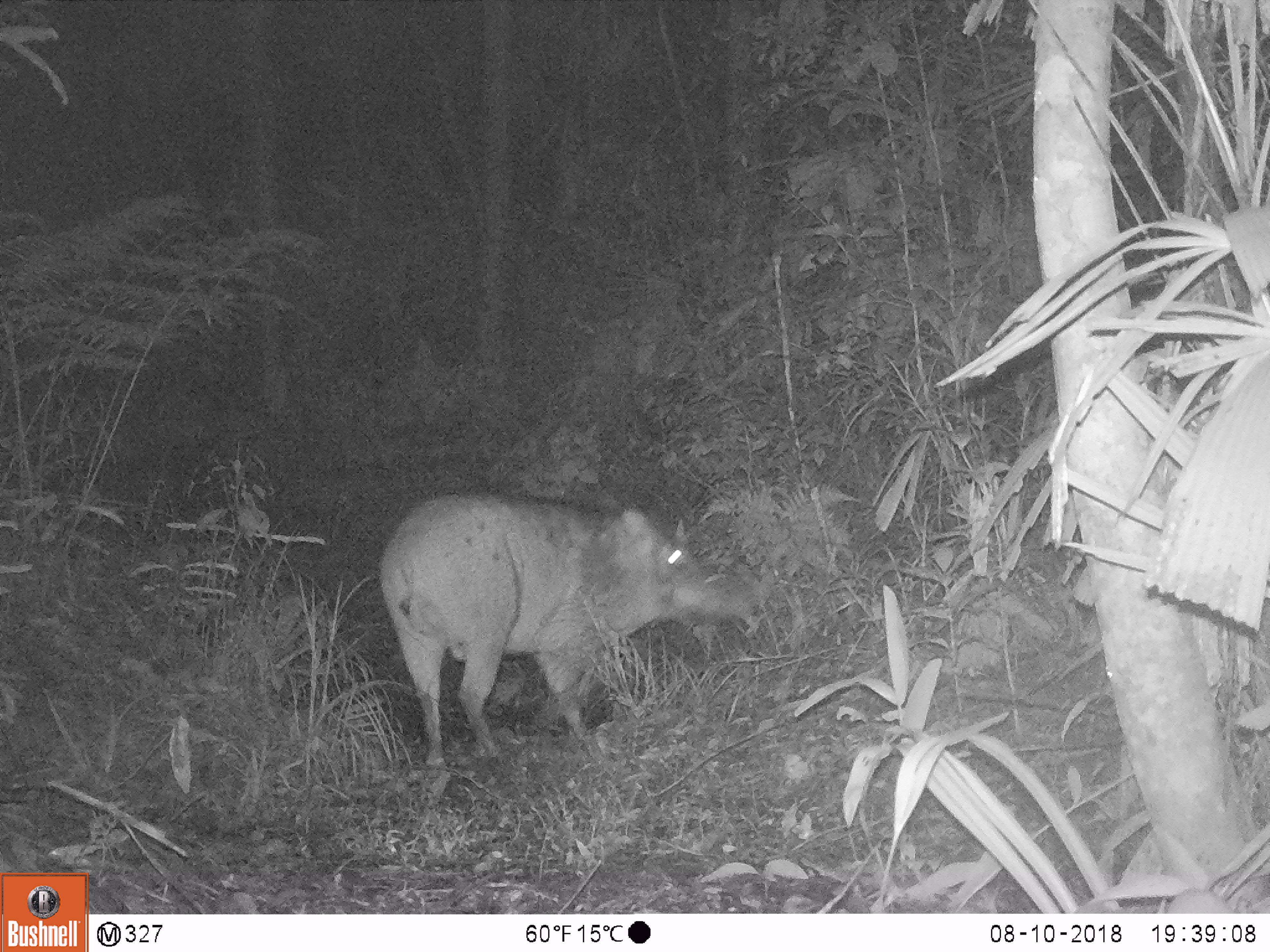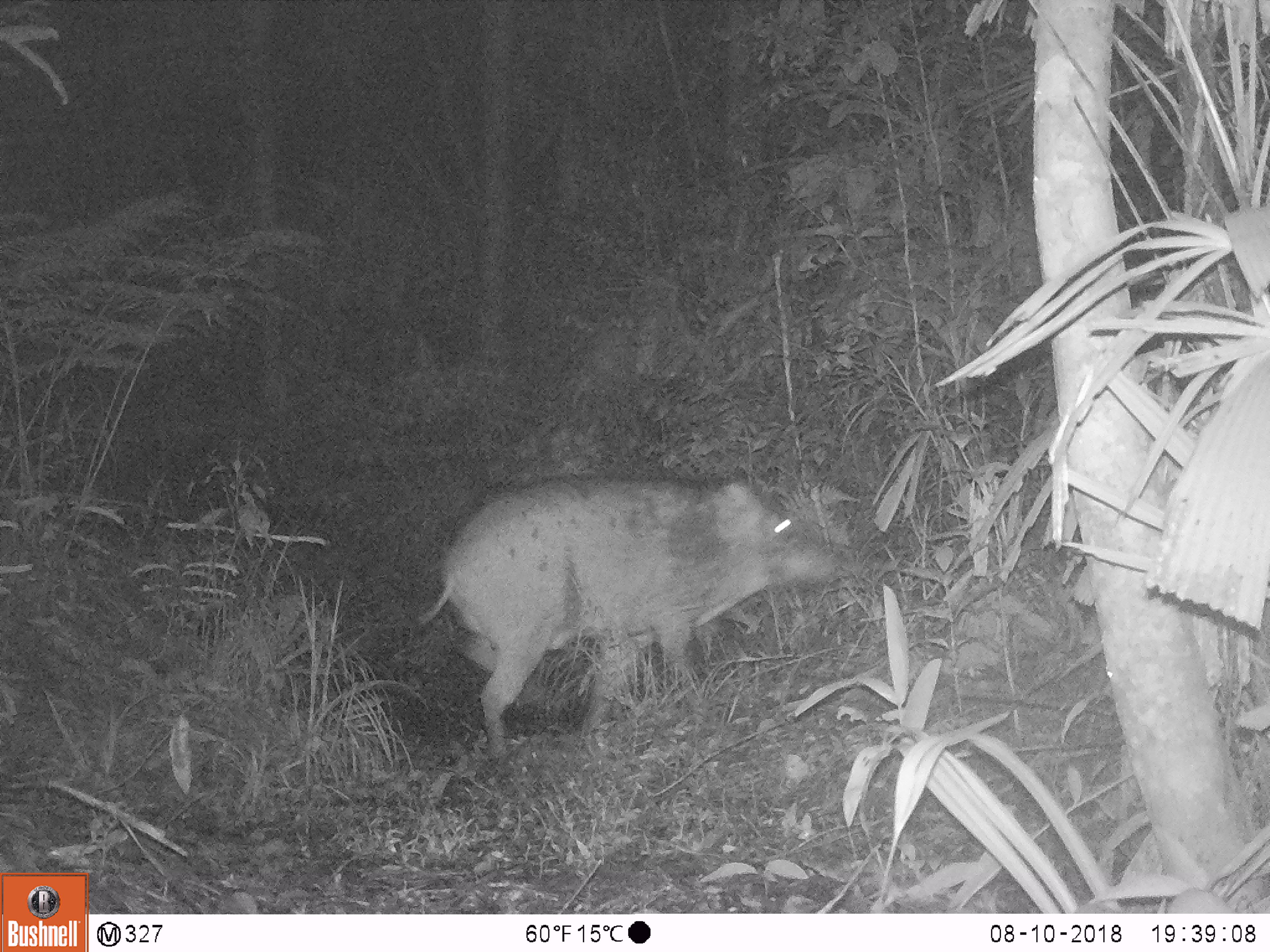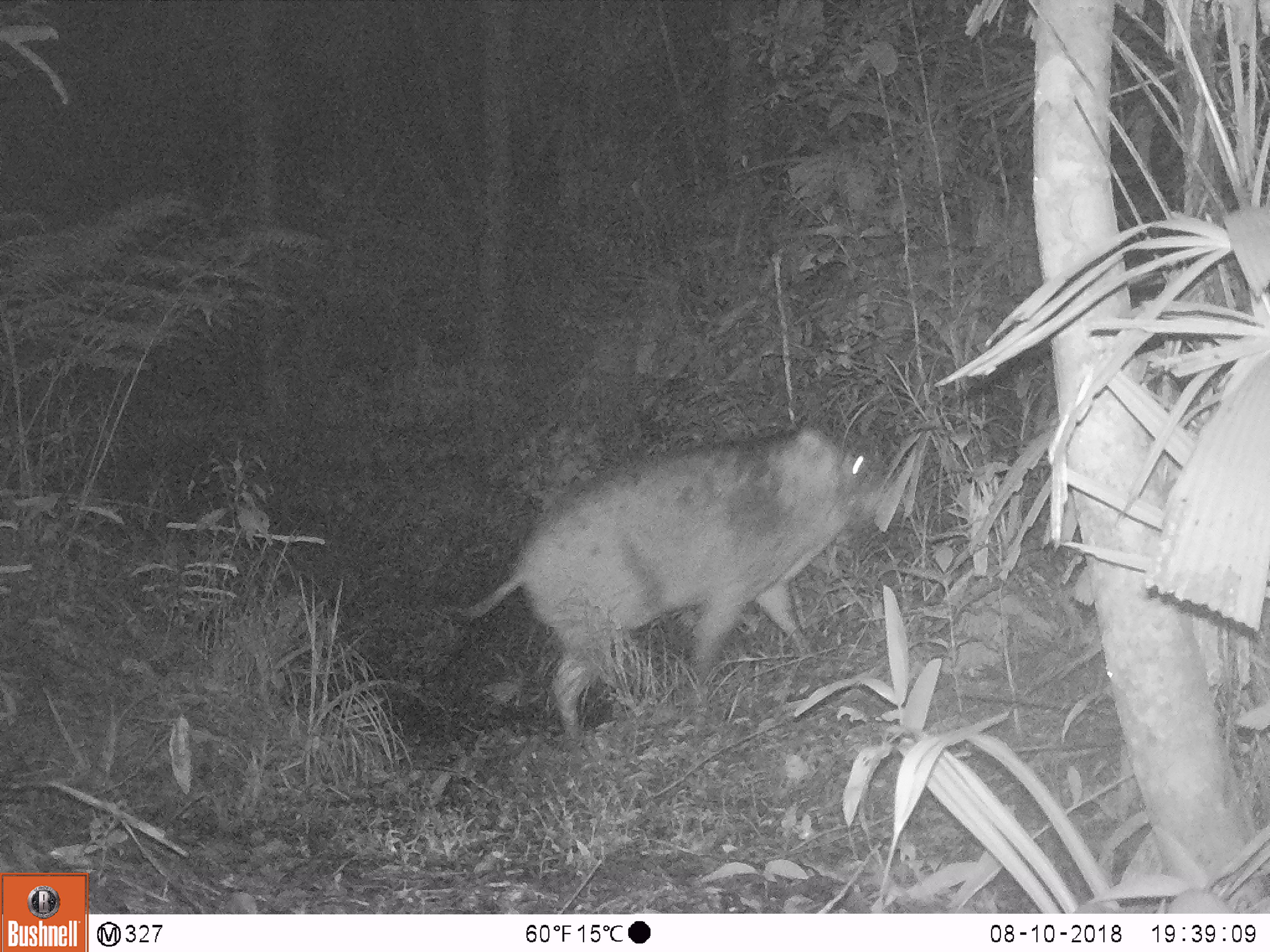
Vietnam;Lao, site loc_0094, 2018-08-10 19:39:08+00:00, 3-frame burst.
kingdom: Animalia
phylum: Chordata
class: Mammalia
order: Artiodactyla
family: Suidae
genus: Sus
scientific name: Sus scrofa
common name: eurasian wild pig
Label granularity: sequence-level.